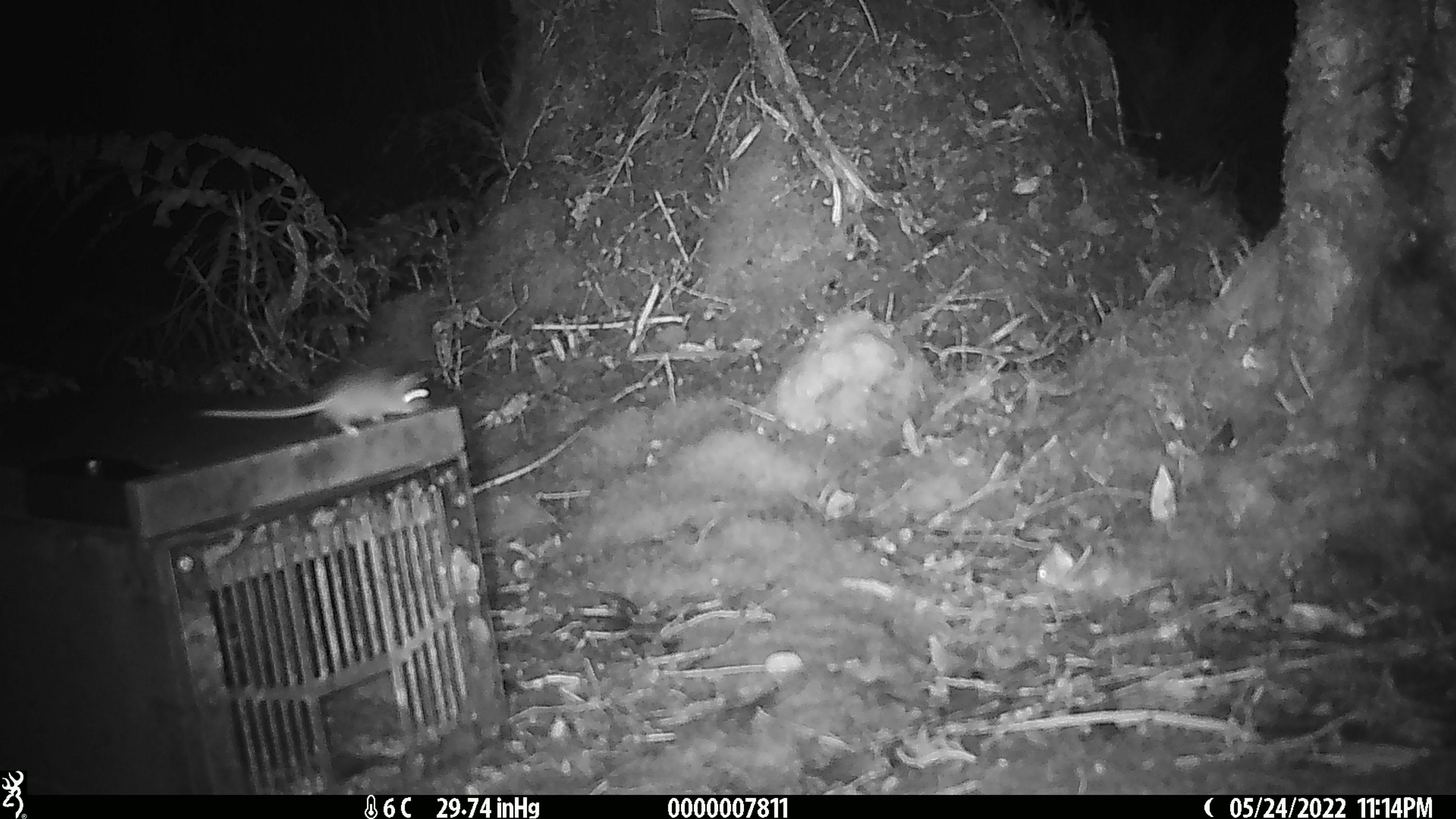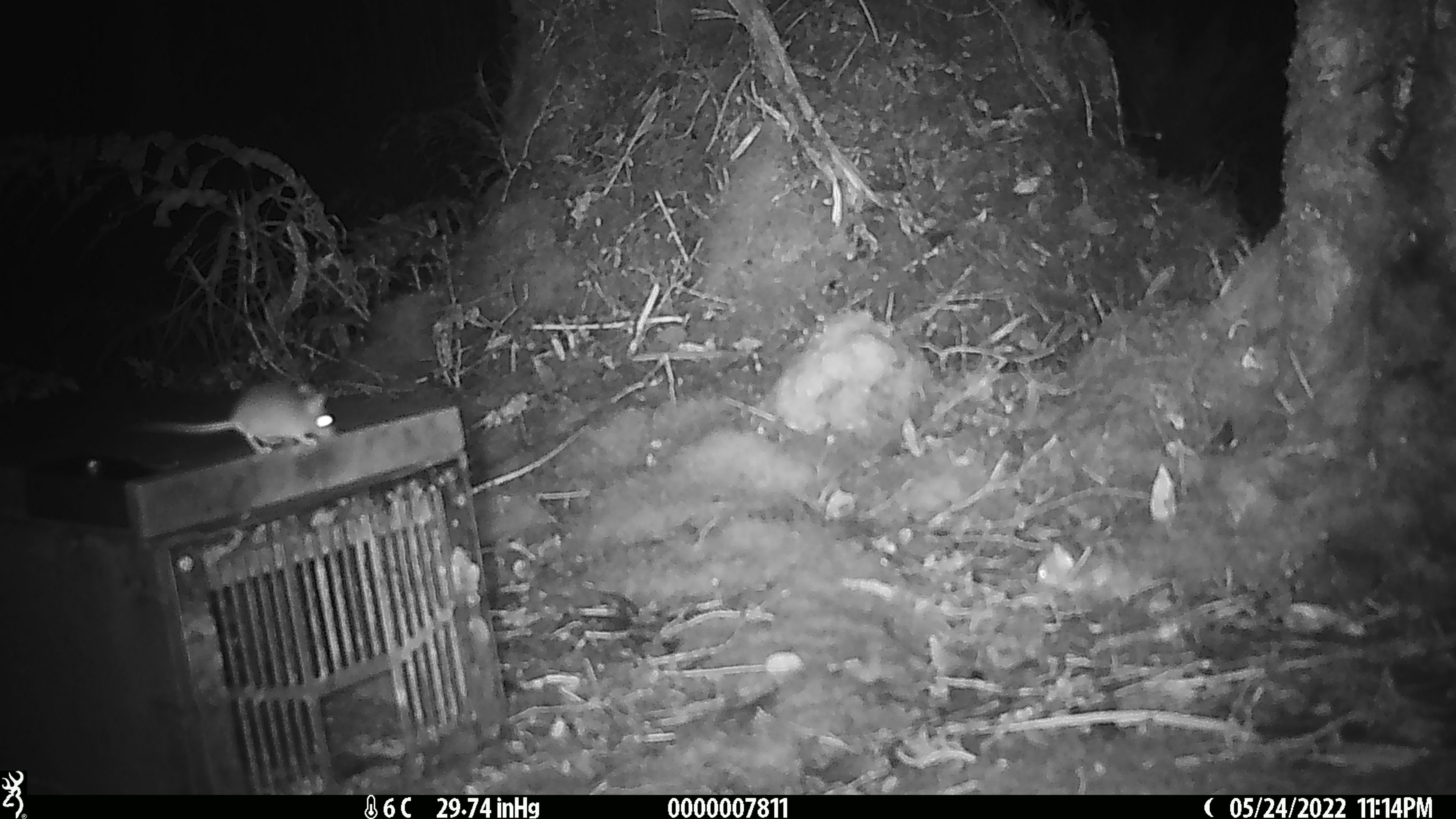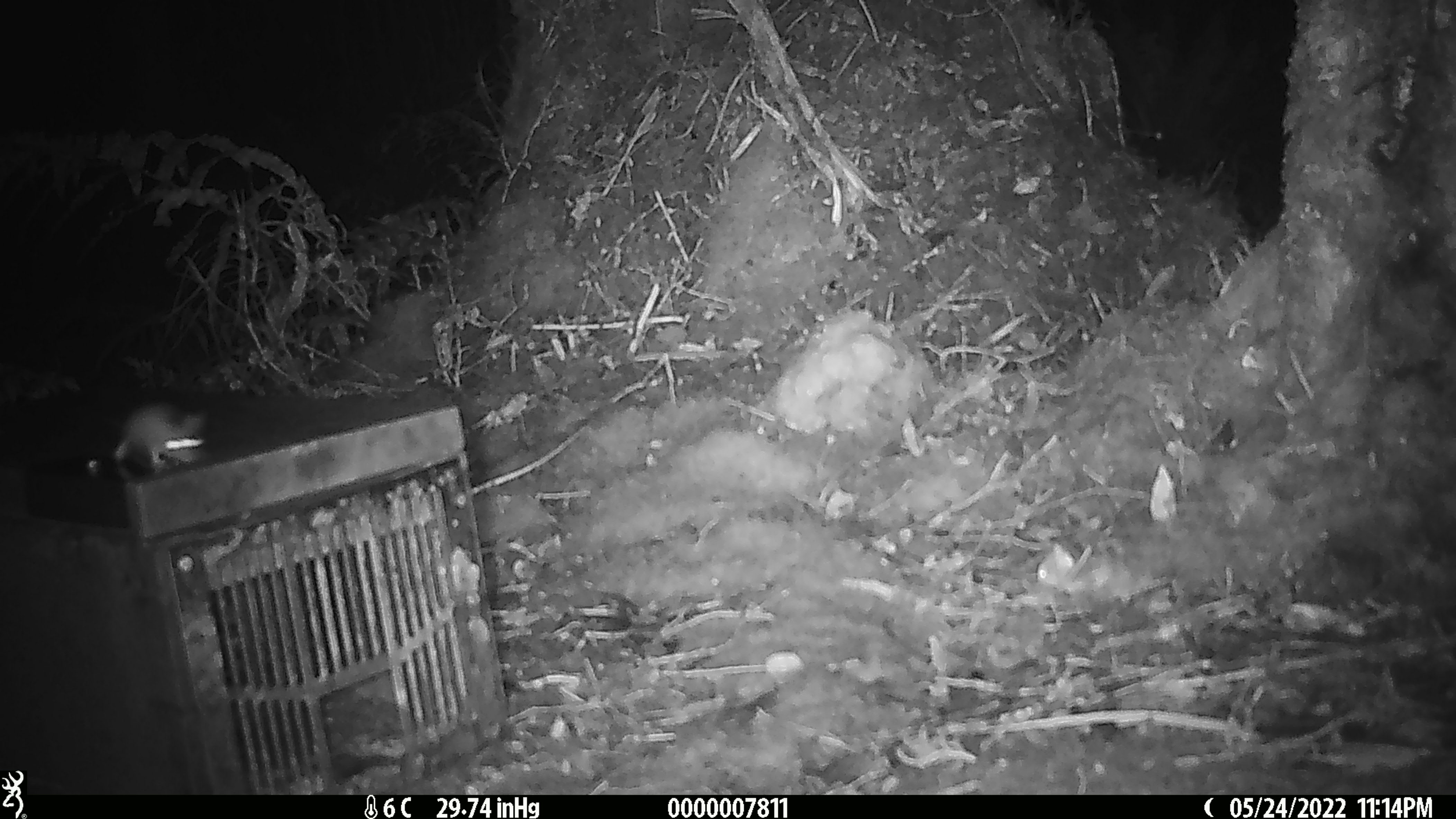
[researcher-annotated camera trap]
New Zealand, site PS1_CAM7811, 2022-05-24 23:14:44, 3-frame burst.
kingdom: Animalia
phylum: Chordata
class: Mammalia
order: Rodentia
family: Muridae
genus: Mus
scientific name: Mus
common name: mouse